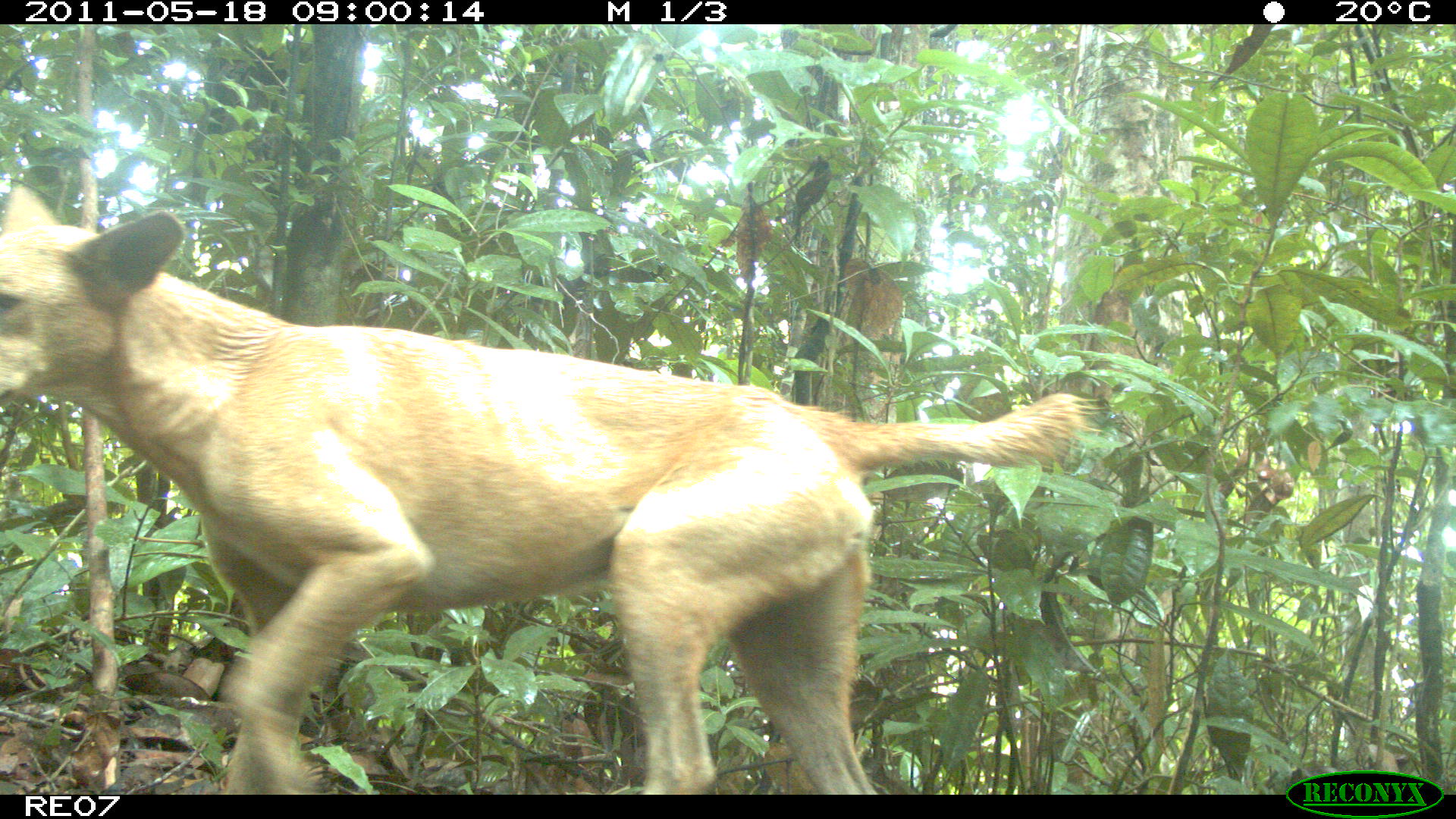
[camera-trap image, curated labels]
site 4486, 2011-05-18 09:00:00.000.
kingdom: Animalia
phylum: Chordata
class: Mammalia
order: Carnivora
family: Canidae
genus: Canis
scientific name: Canis familiaris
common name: domestic dog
Canis familiaris (domestic dog), count 2.